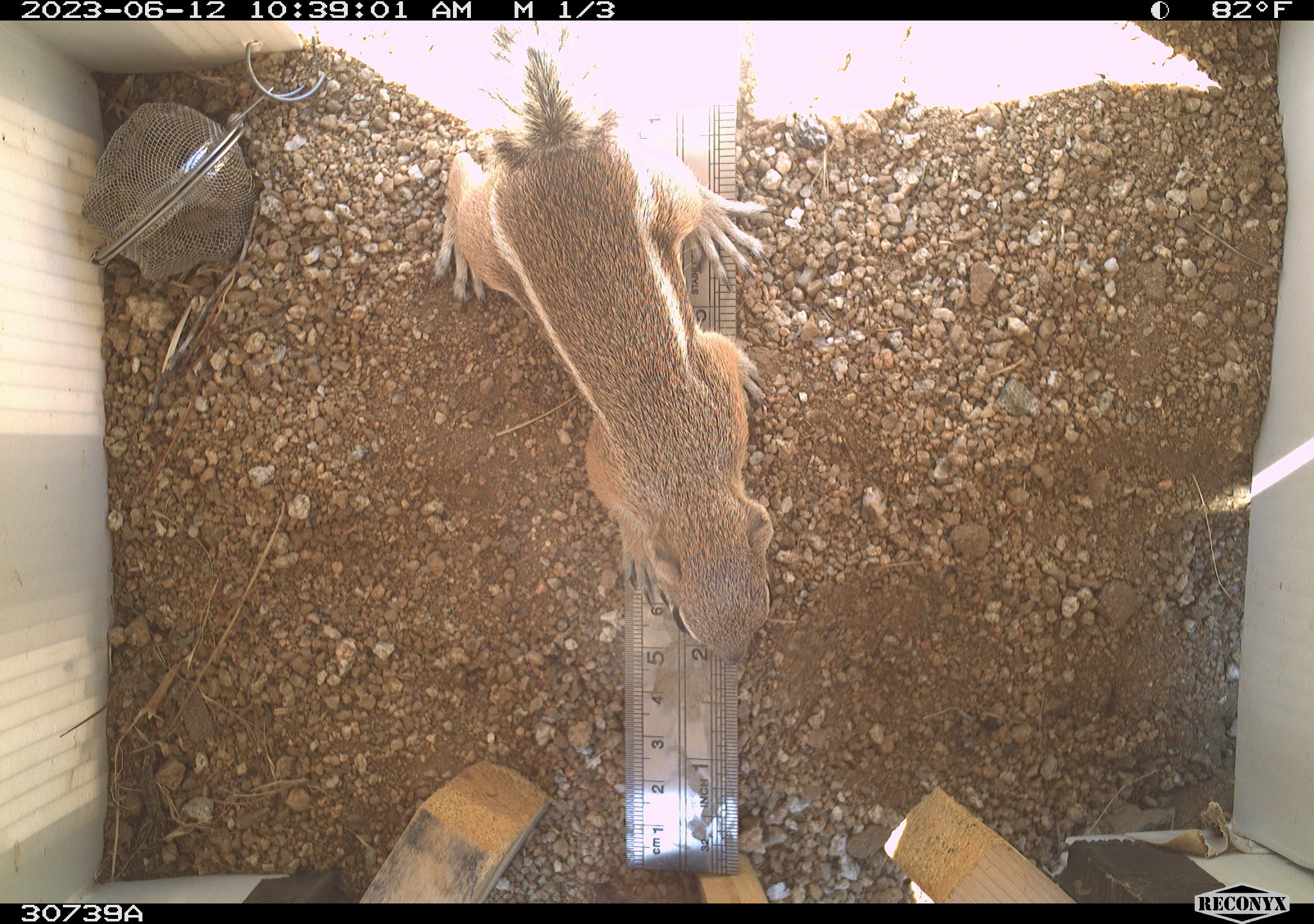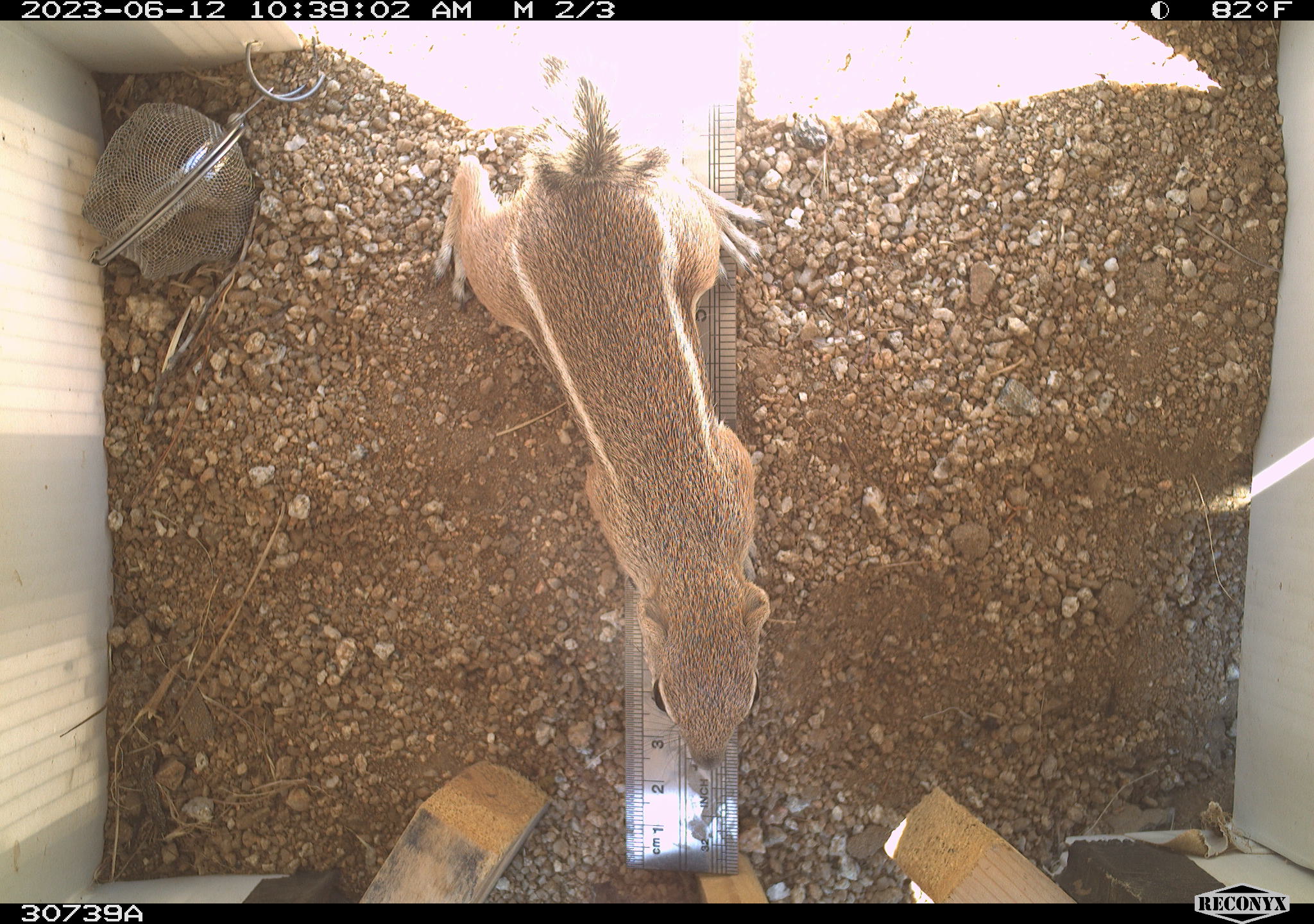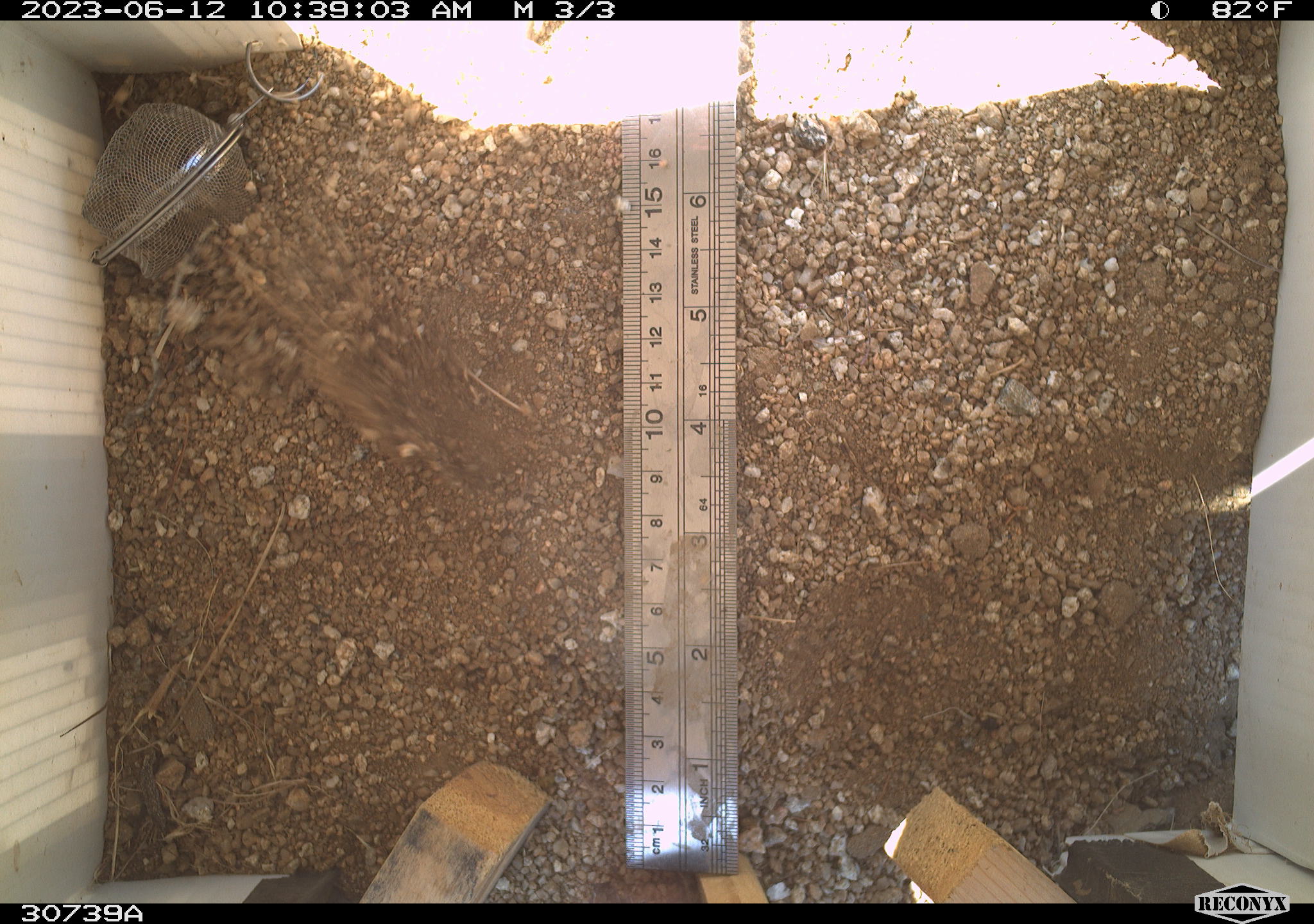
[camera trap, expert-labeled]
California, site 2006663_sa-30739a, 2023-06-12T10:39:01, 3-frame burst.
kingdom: Animalia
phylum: Chordata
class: Mammalia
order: Rodentia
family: Sciuridae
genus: Ammospermophilus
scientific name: Ammospermophilus leucurus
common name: white-tailed antelope squirrel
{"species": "white-tailed antelope squirrel (Ammospermophilus leucurus)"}